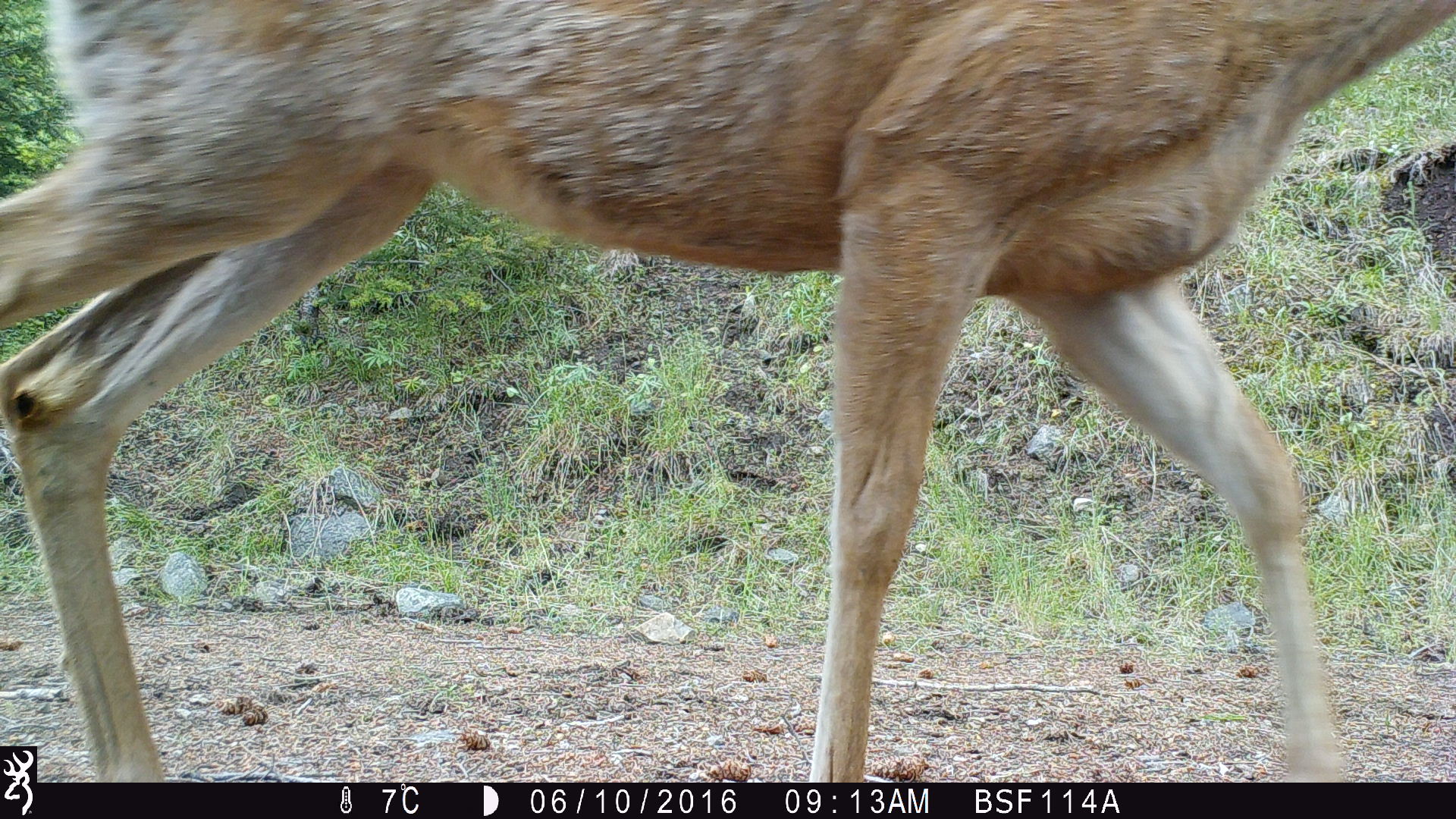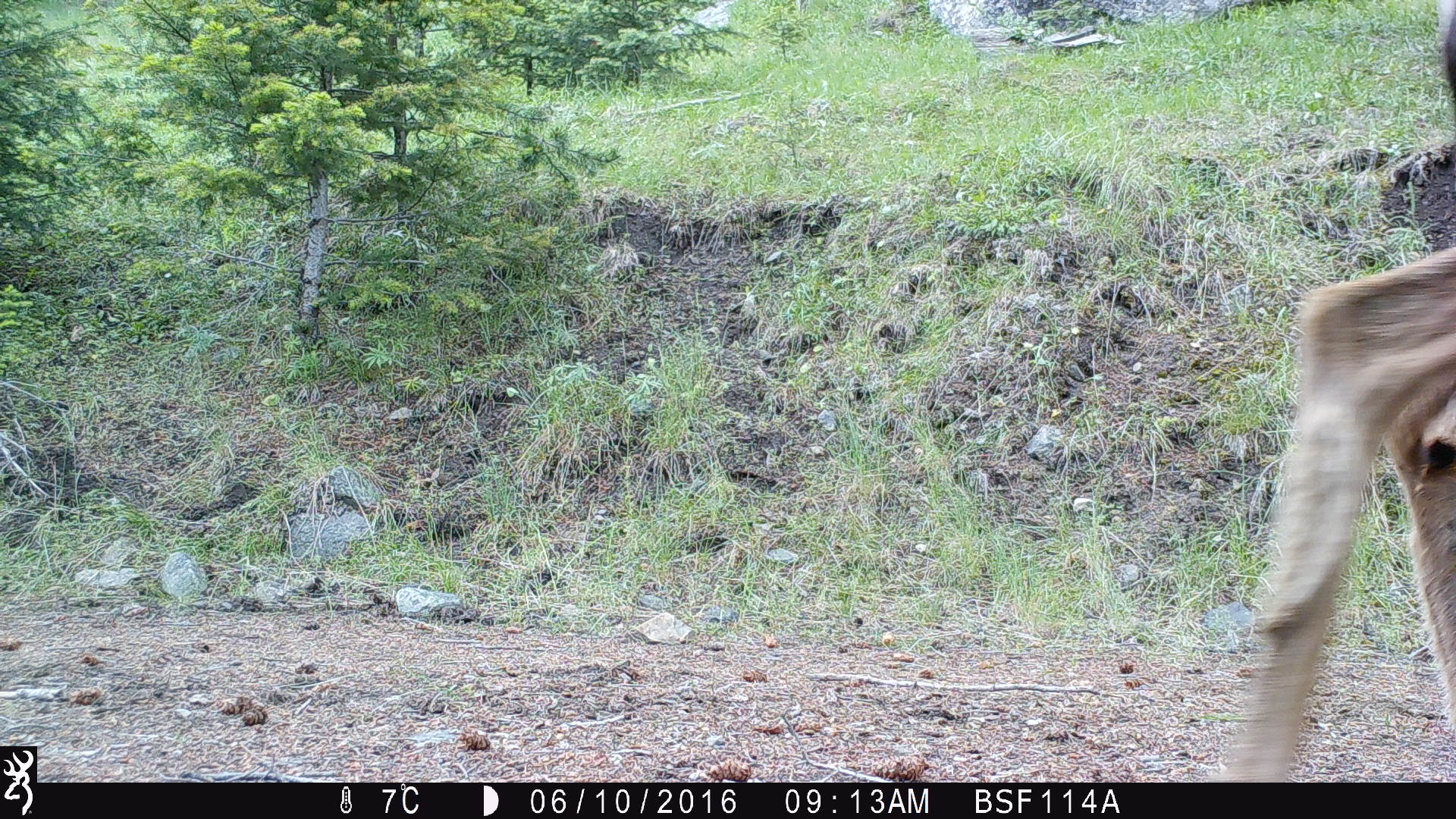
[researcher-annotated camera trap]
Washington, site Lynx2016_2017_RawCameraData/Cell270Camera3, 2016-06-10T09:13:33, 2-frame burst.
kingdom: Animalia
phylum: Chordata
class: Mammalia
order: Artiodactyla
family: Cervidae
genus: Odocoileus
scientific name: Odocoileus hemionus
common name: mule deer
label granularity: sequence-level